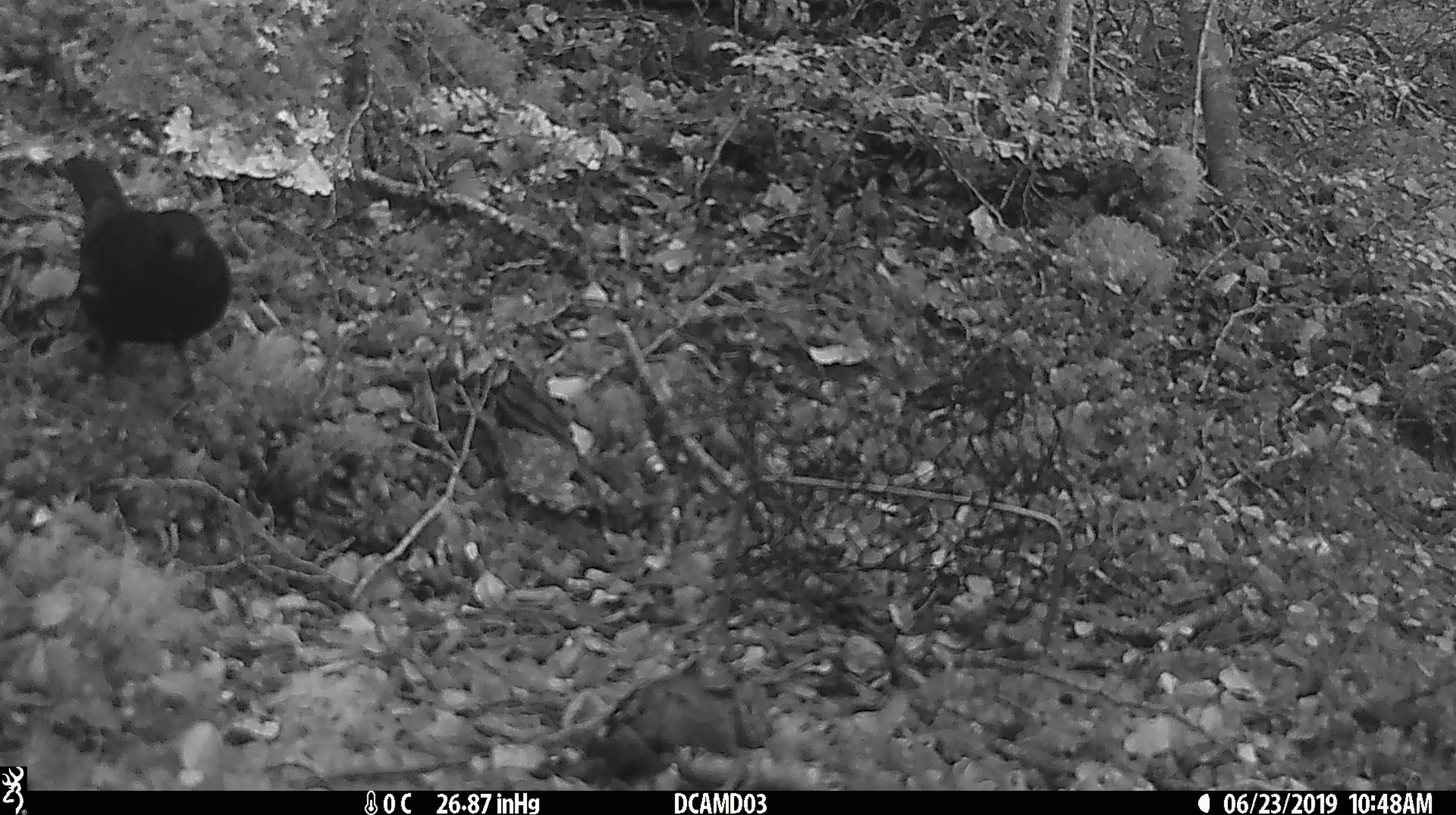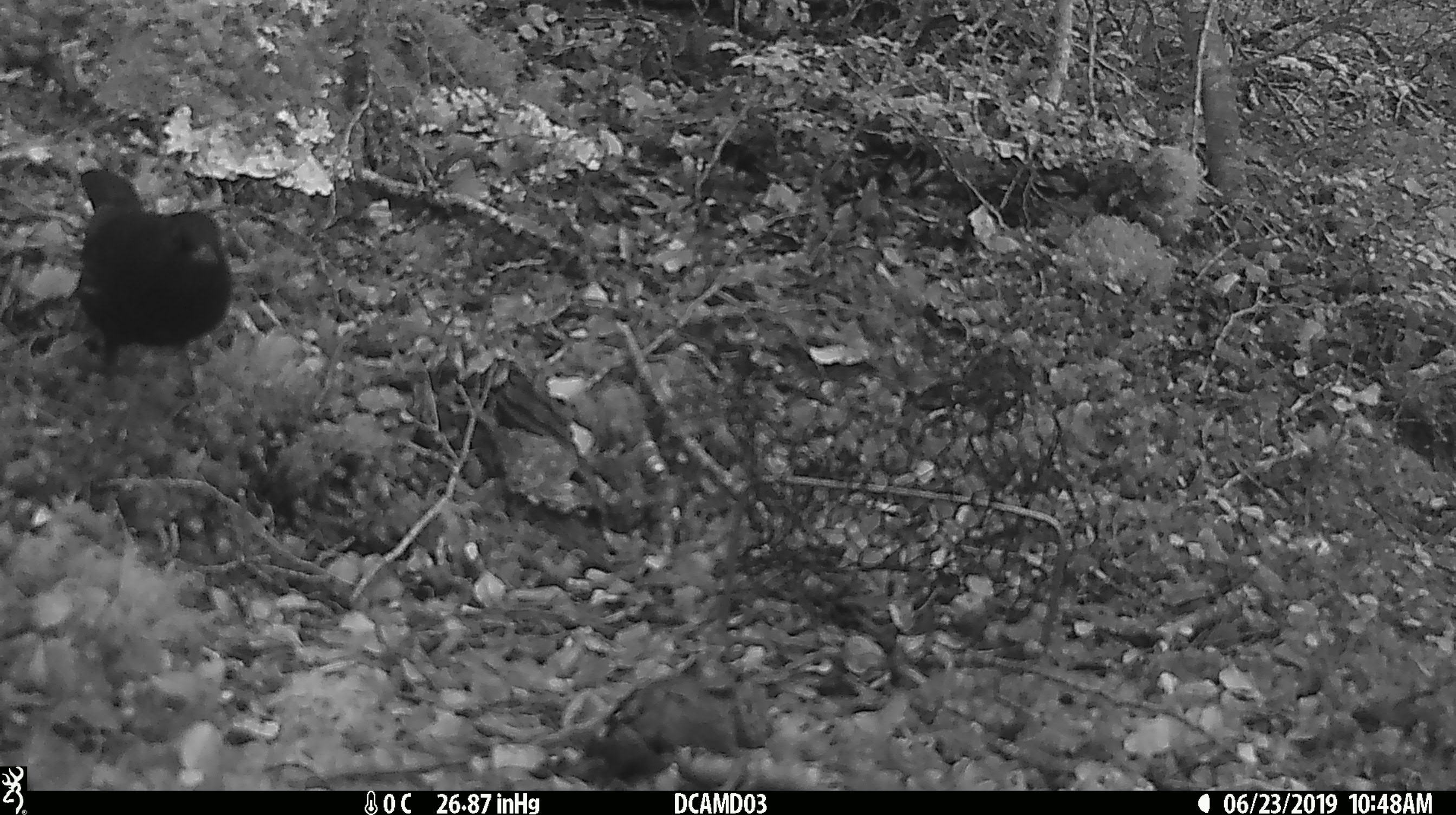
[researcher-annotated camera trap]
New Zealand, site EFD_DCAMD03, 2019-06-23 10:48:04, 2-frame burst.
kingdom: Animalia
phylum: Chordata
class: Aves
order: Passeriformes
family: Turdidae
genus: Turdus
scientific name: Turdus merula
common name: eurasian blackbird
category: blackbird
Blackbird (eurasian blackbird) (Turdus merula).